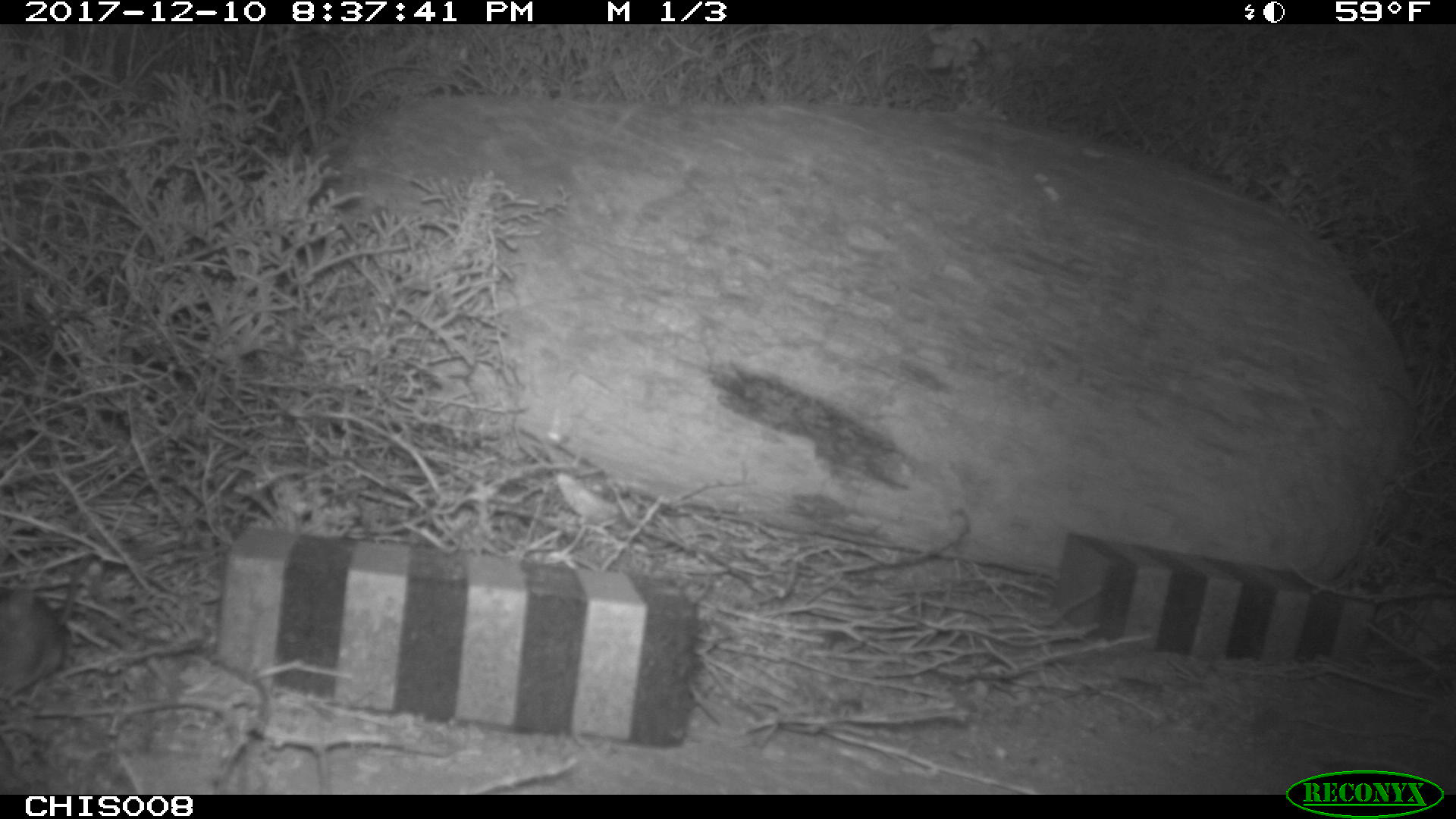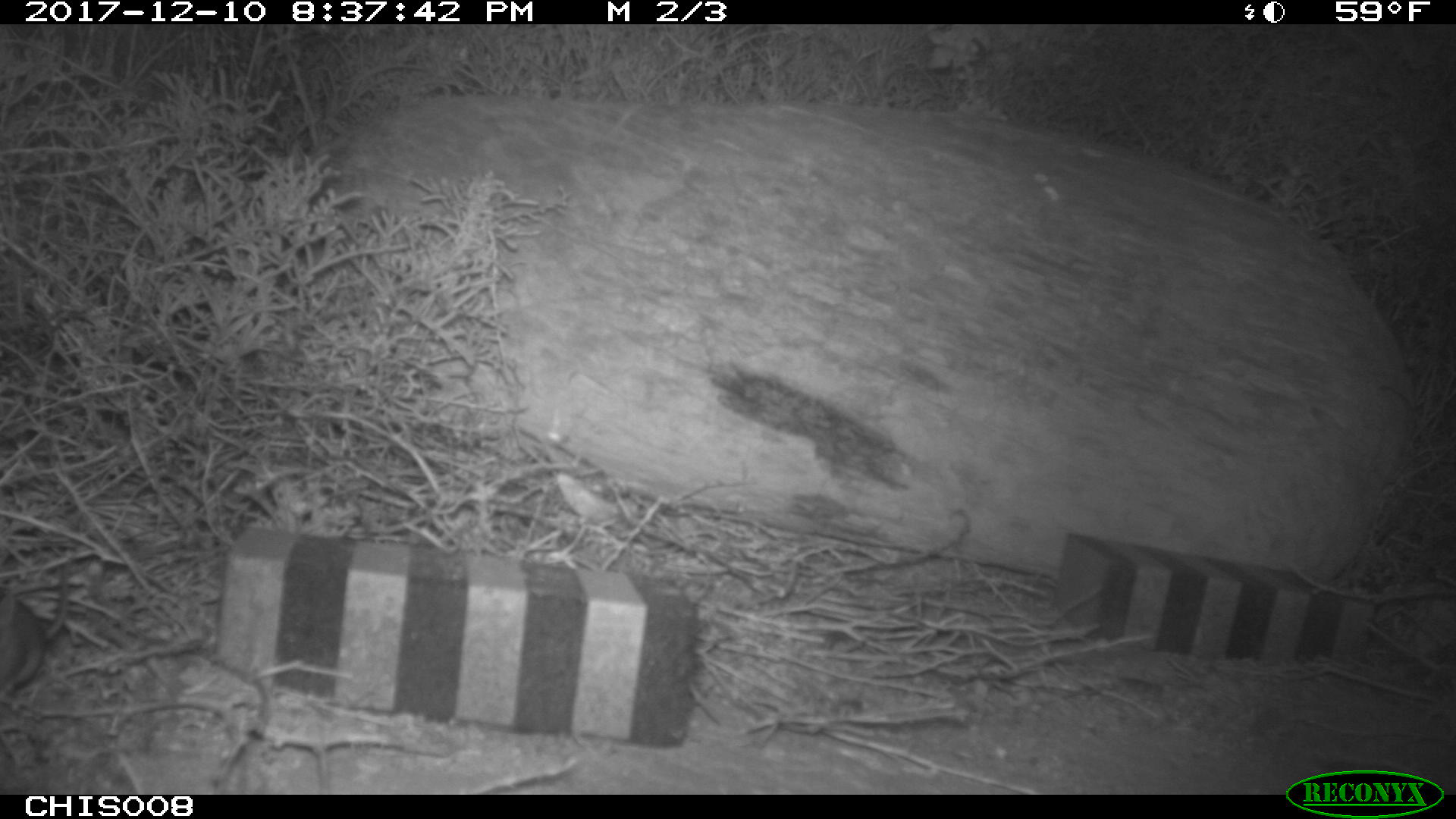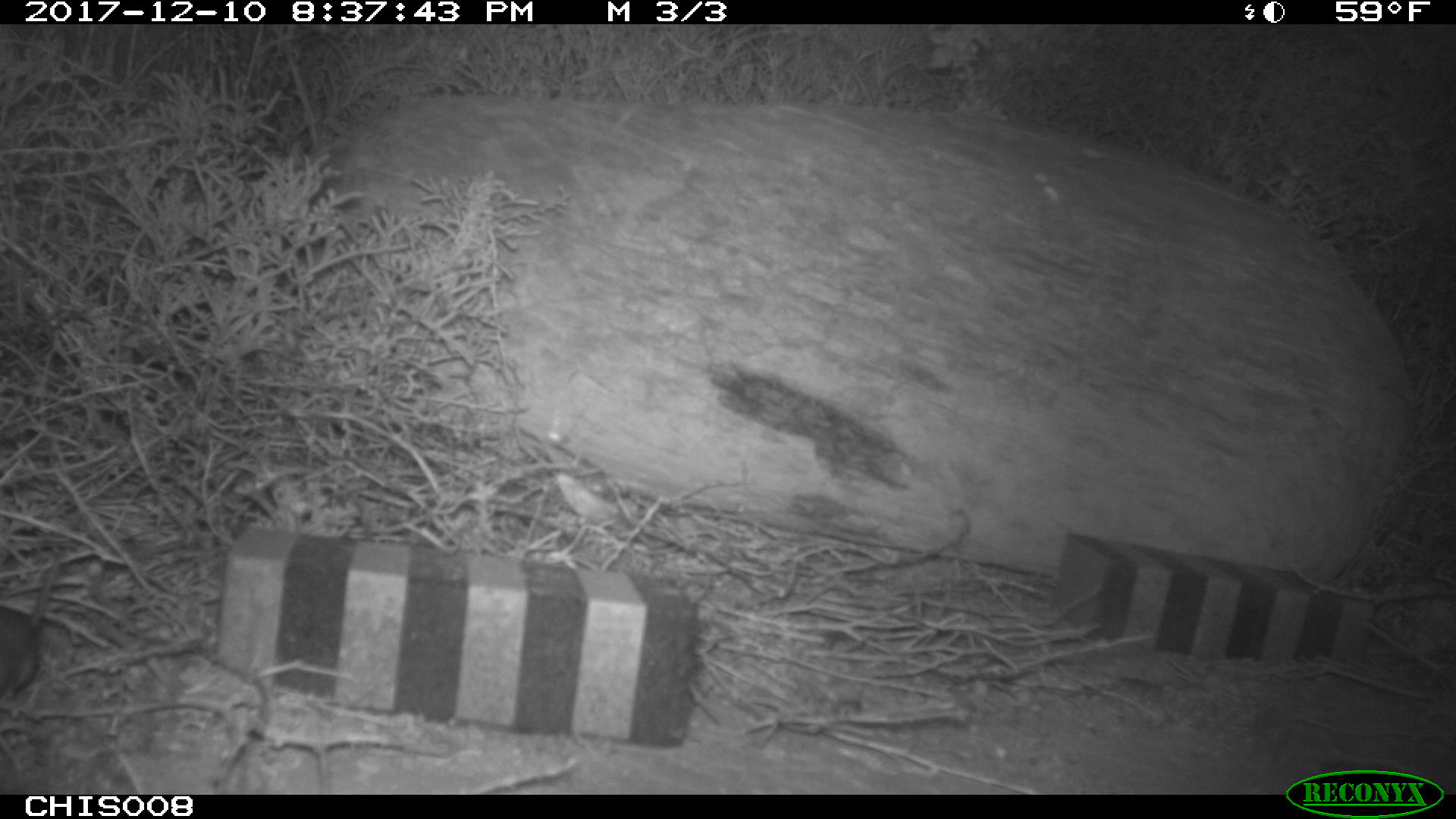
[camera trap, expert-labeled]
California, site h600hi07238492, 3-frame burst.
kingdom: Animalia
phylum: Chordata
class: Mammalia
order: Rodentia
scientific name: Rodentia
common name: rodent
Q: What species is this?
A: Rodent (Rodentia).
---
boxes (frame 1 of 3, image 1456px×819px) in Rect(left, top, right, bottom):
rodent: Rect(0, 523, 135, 698)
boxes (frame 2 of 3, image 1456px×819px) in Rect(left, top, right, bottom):
rodent: Rect(0, 564, 67, 711)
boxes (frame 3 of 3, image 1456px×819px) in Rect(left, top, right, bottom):
rodent: Rect(0, 522, 142, 706)